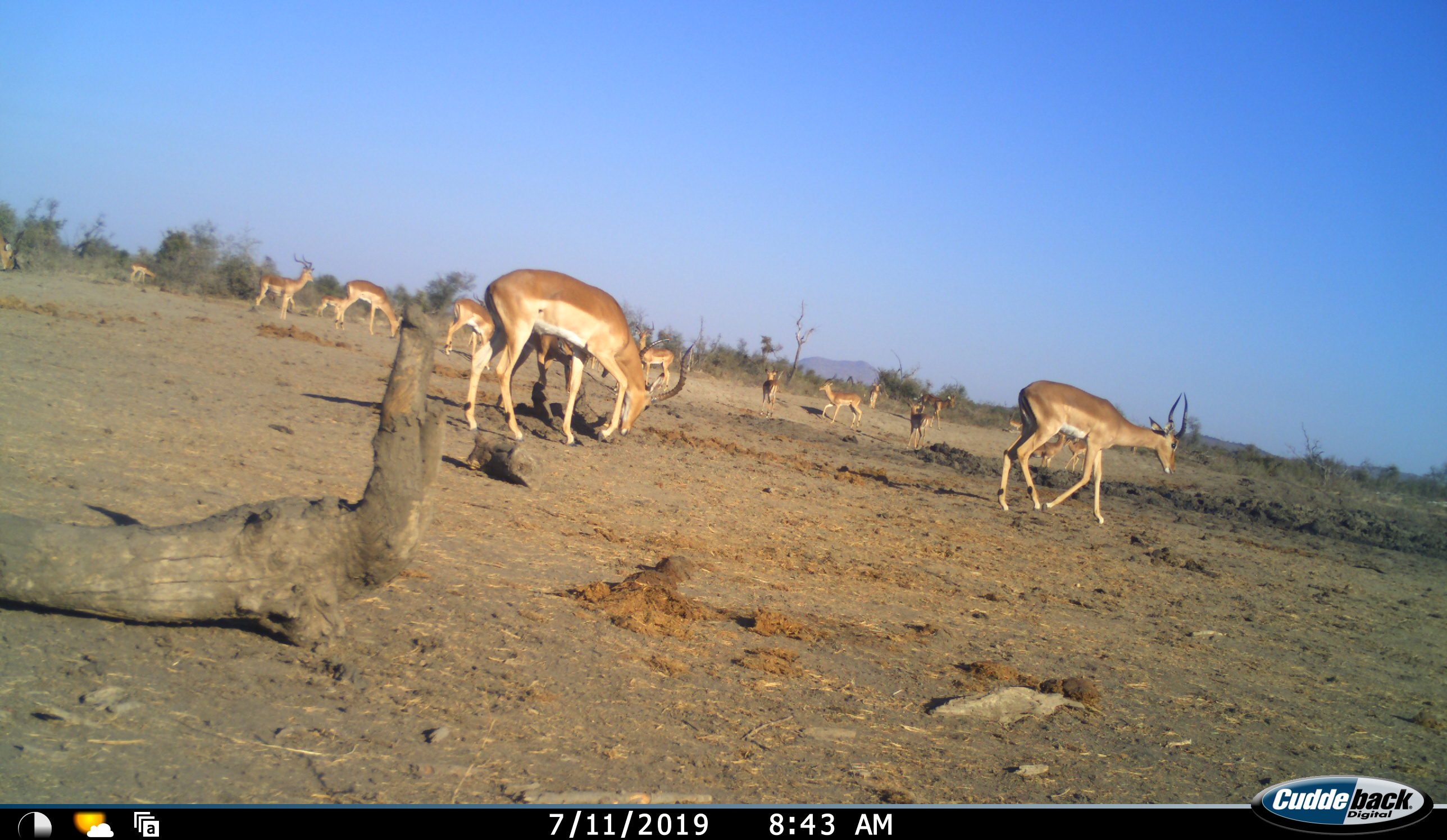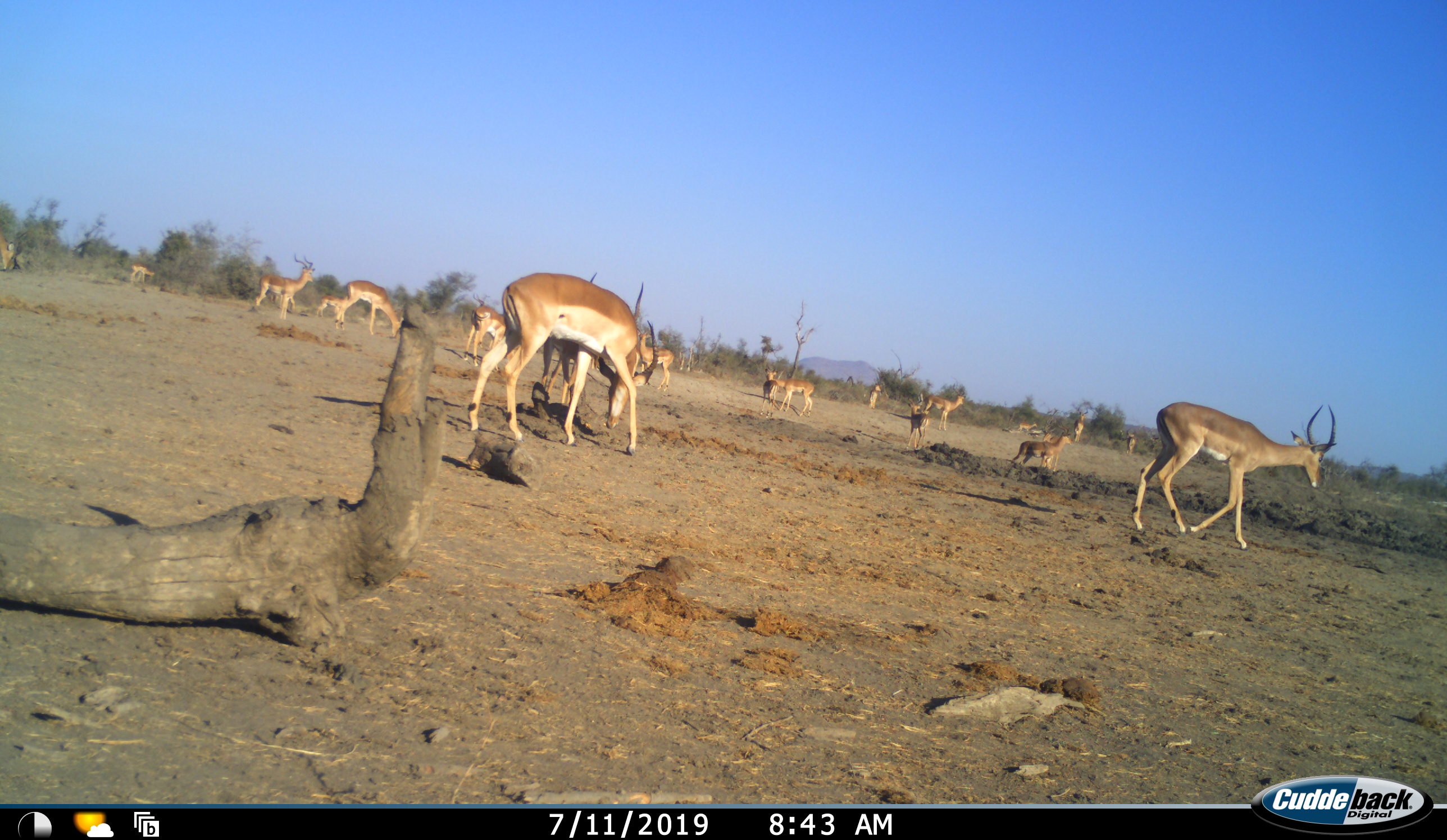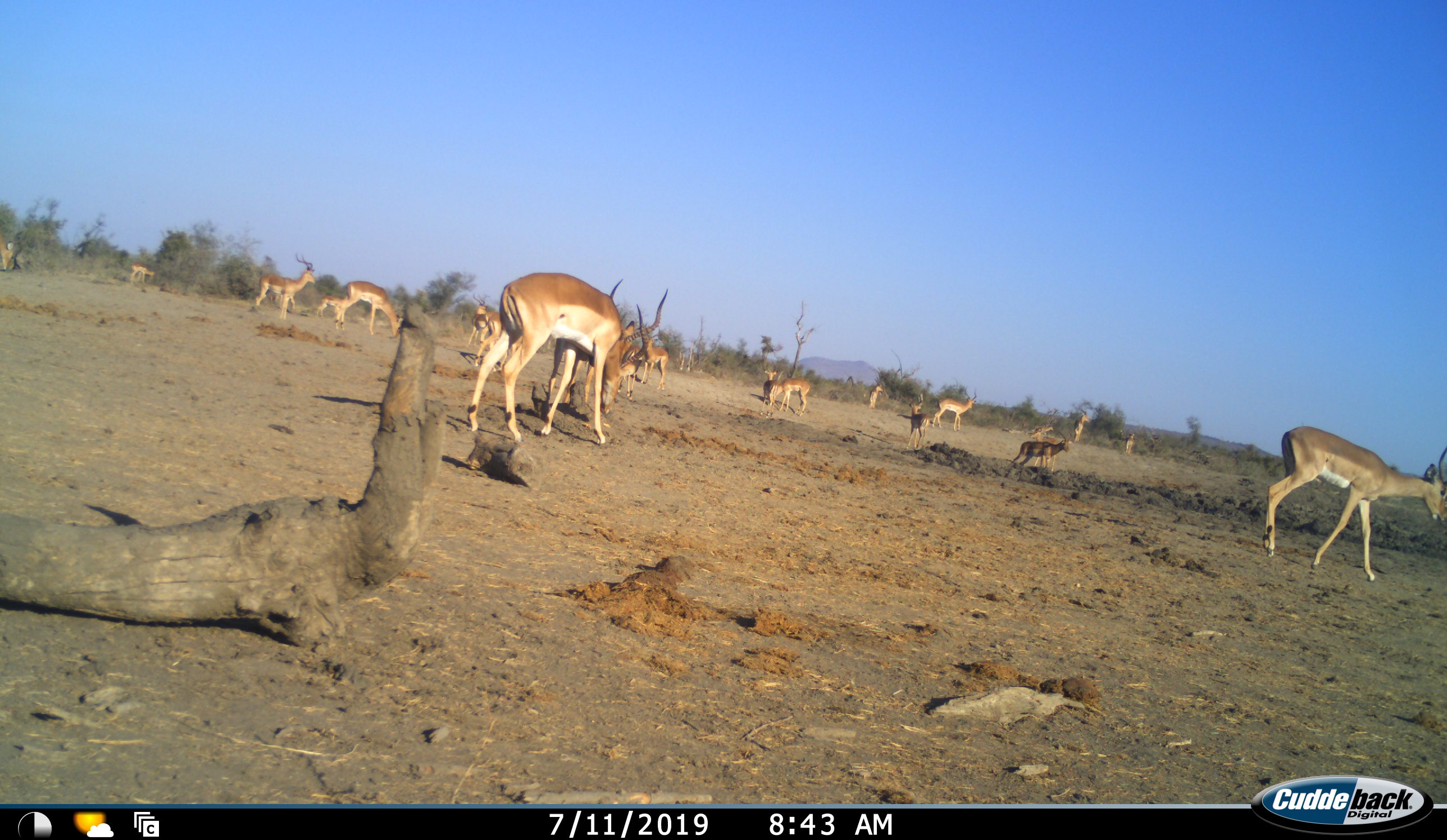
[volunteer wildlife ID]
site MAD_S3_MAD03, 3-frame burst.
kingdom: Animalia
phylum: Chordata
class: Mammalia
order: Artiodactyla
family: Bovidae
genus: Aepyceros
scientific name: Aepyceros melampus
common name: impala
Impala (Aepyceros melampus), count 11-50. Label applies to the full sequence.